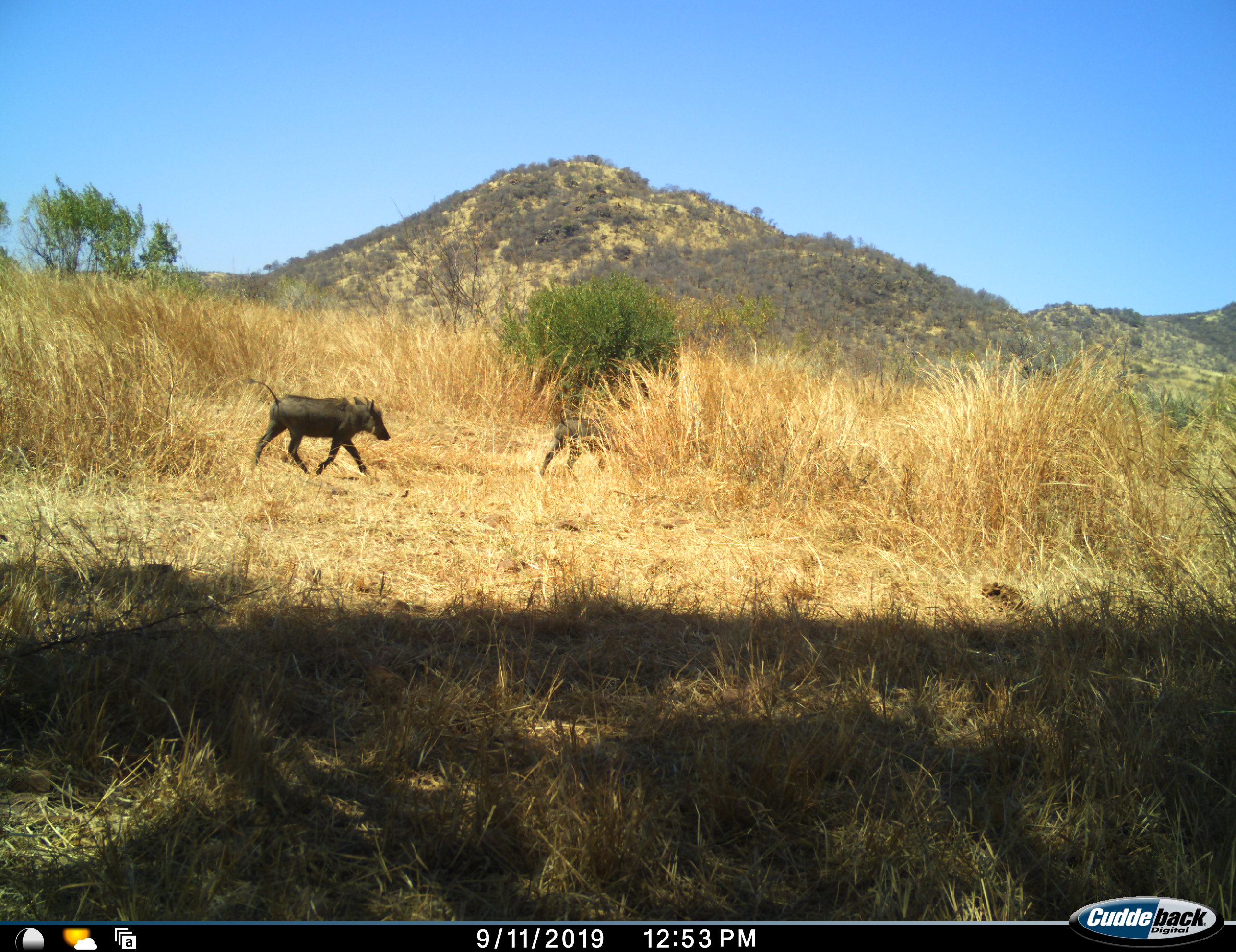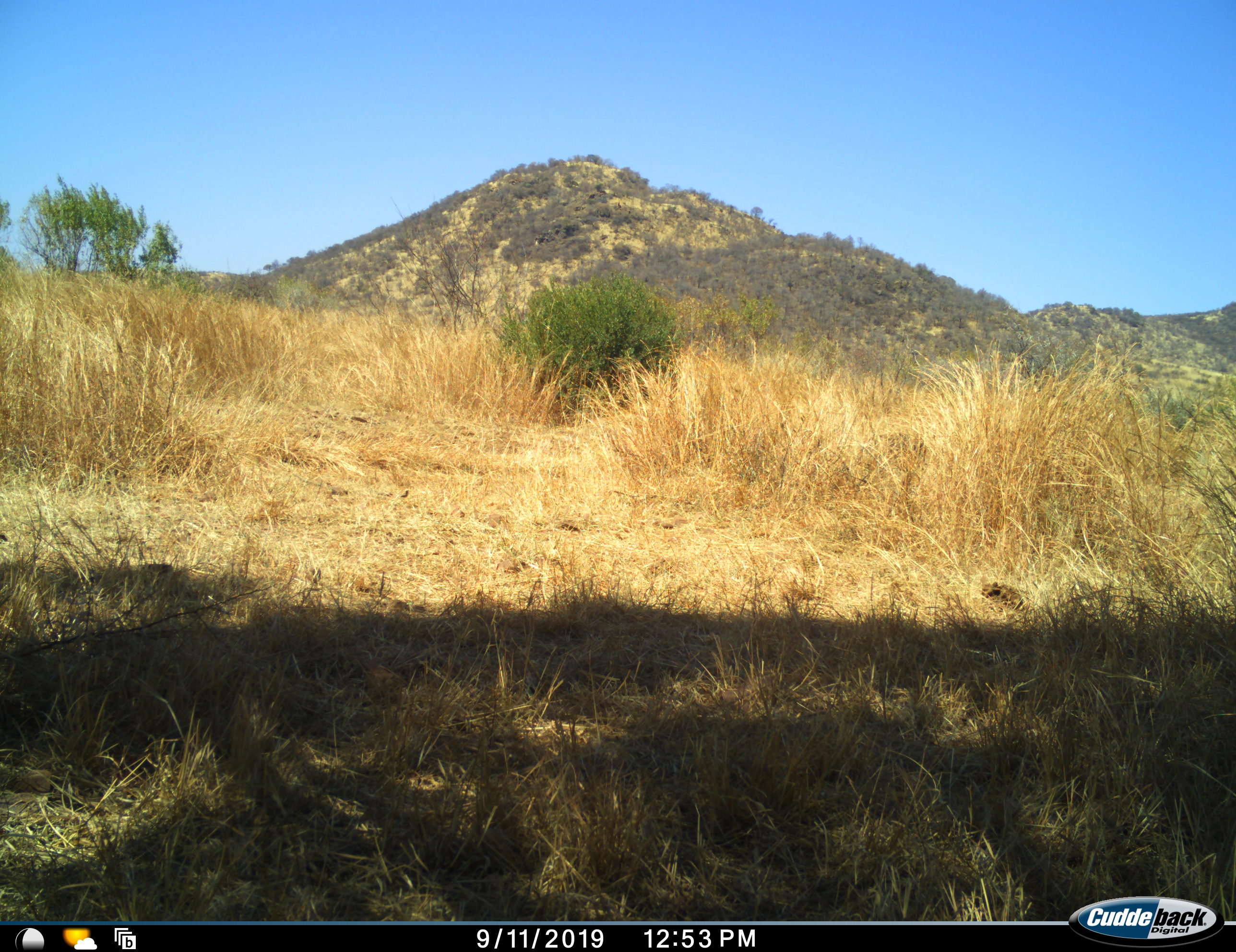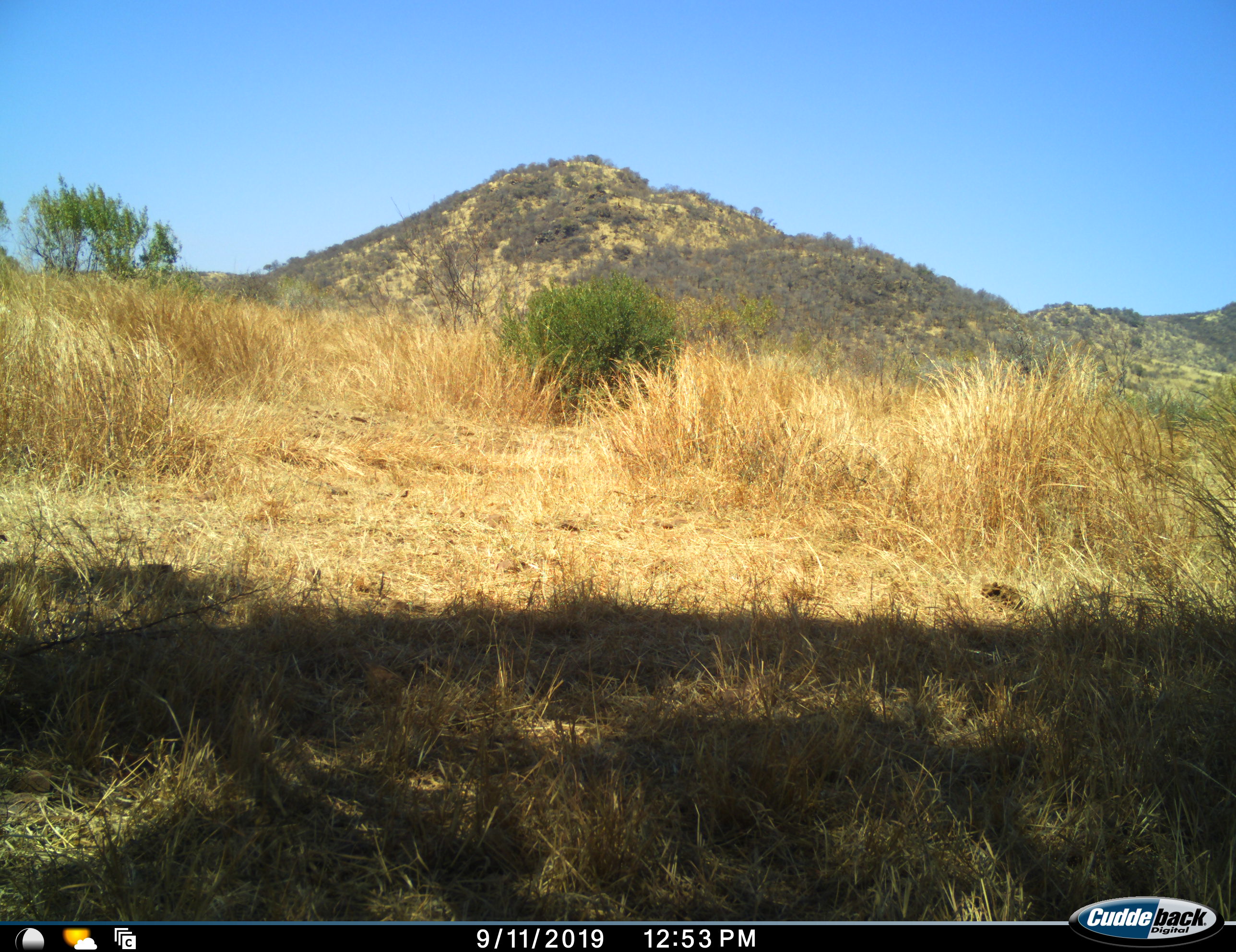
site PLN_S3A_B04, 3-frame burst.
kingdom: Animalia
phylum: Chordata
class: Mammalia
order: Artiodactyla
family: Suidae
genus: Phacochoerus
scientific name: Phacochoerus africanus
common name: warthog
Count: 2.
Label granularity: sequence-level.